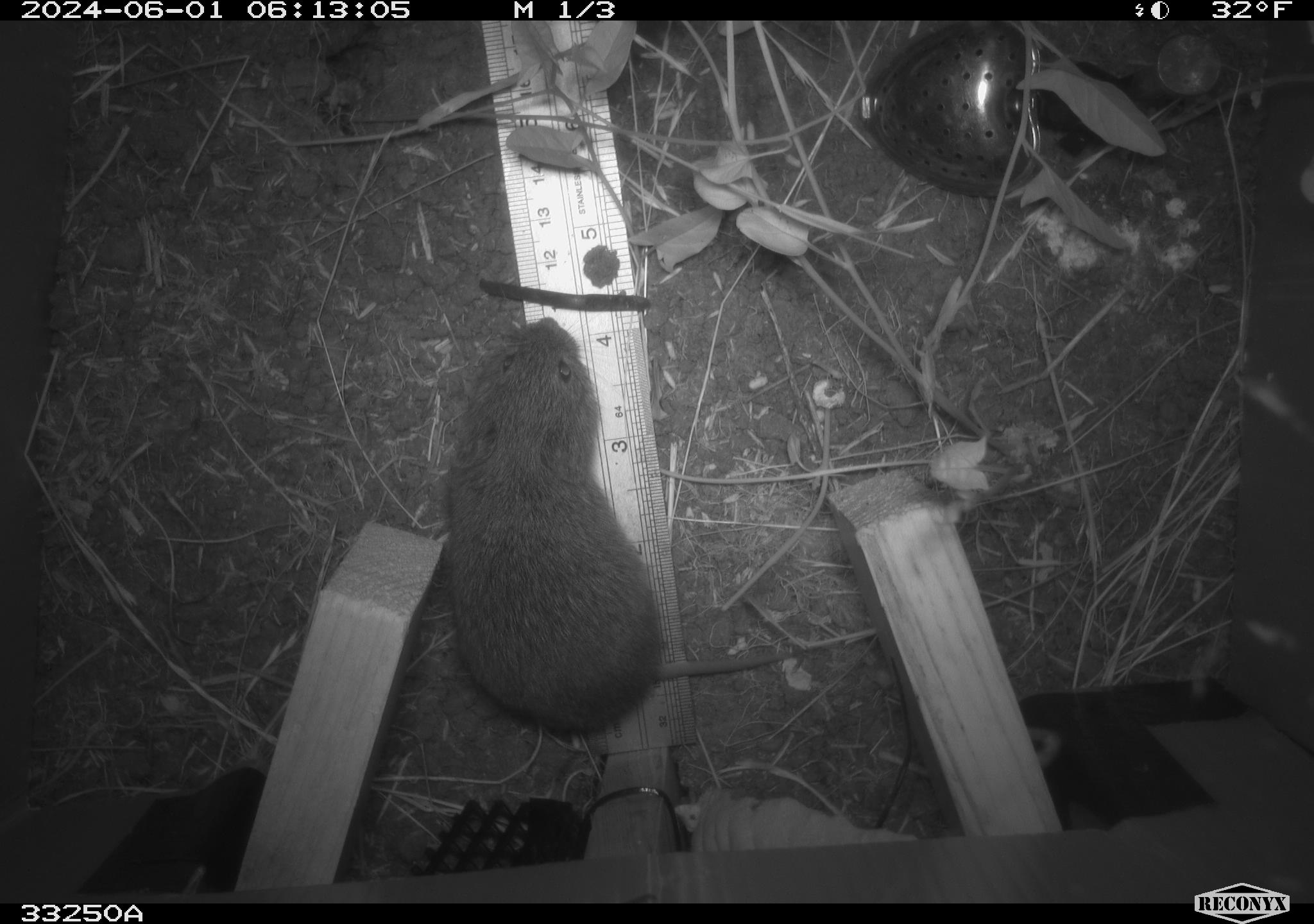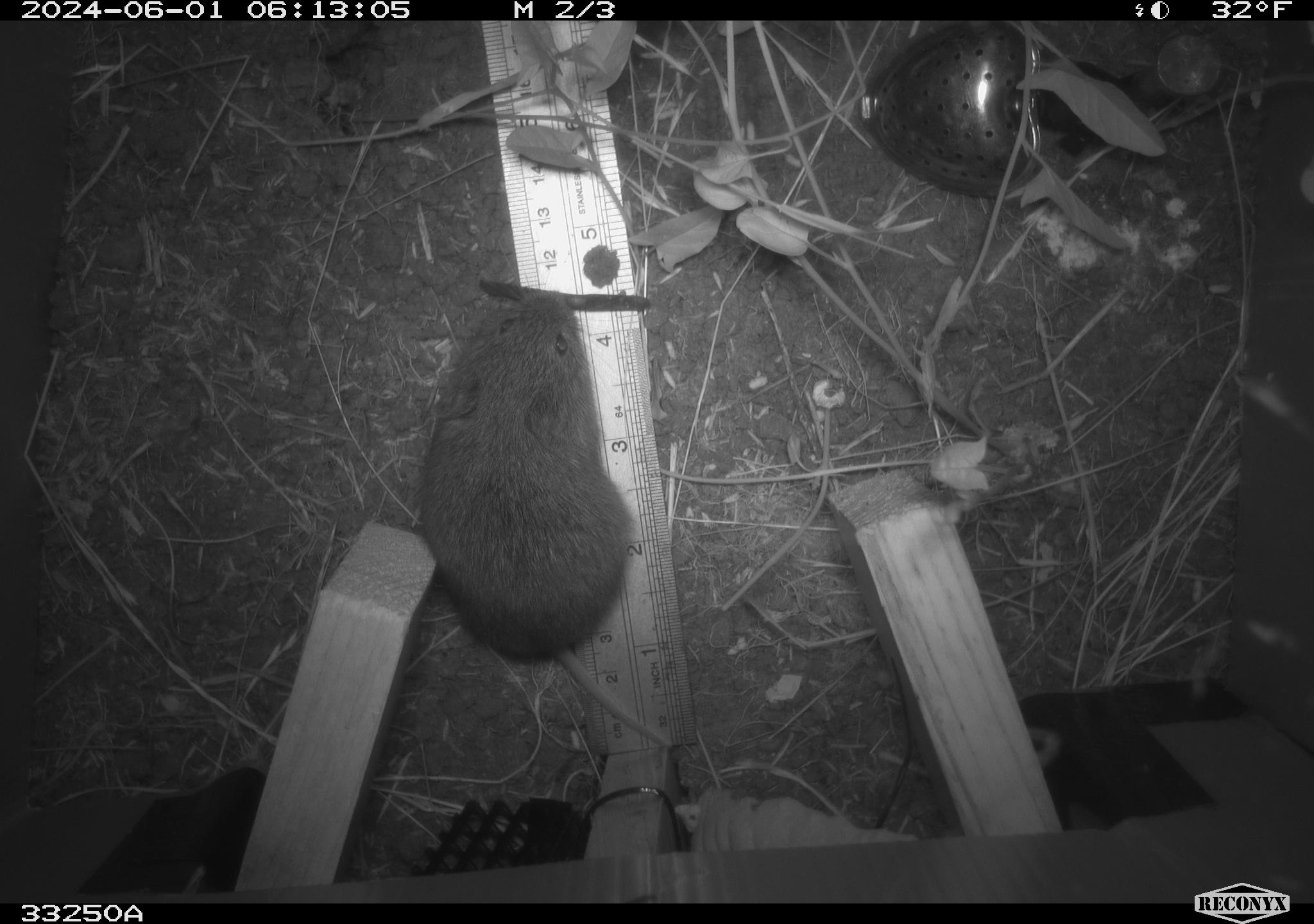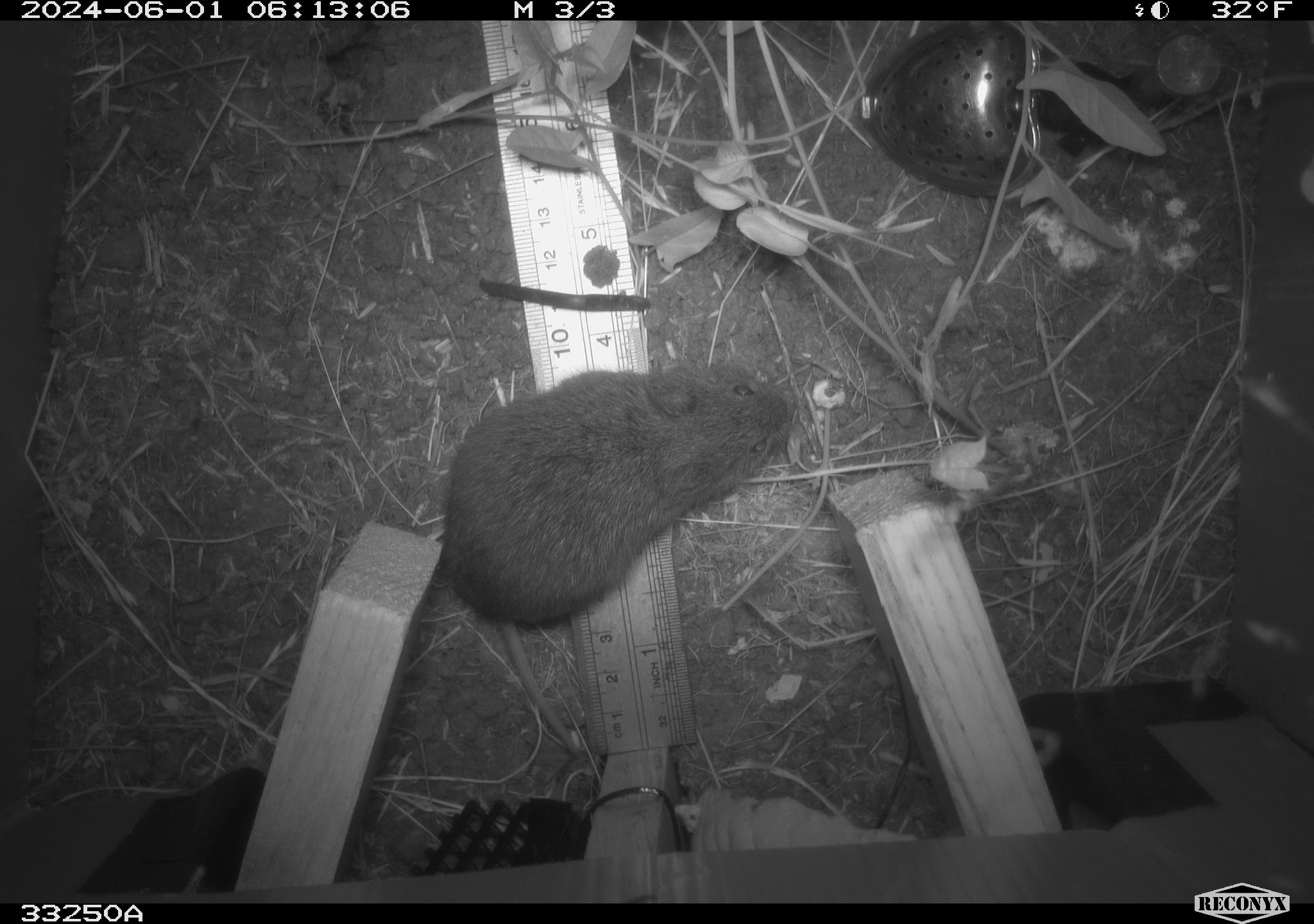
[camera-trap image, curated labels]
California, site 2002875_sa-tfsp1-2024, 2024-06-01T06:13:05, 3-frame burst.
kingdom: Animalia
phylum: Chordata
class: Mammalia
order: Rodentia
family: Cricetidae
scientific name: Arvicolinae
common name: voles, lemmings, and muskrats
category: arvicolinae subfamily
Arvicolinae subfamily (voles, lemmings, and muskrats) (Arvicolinae).